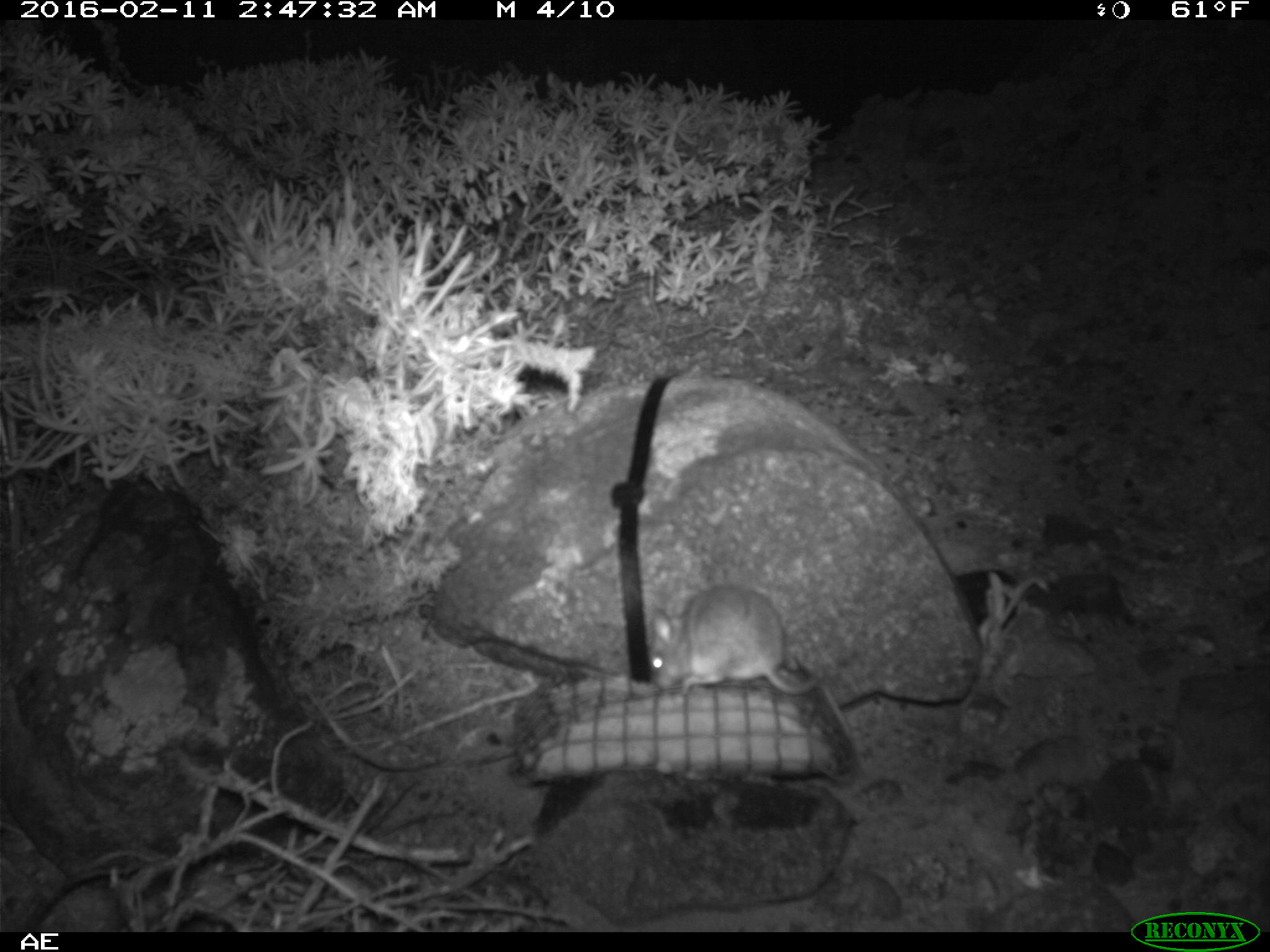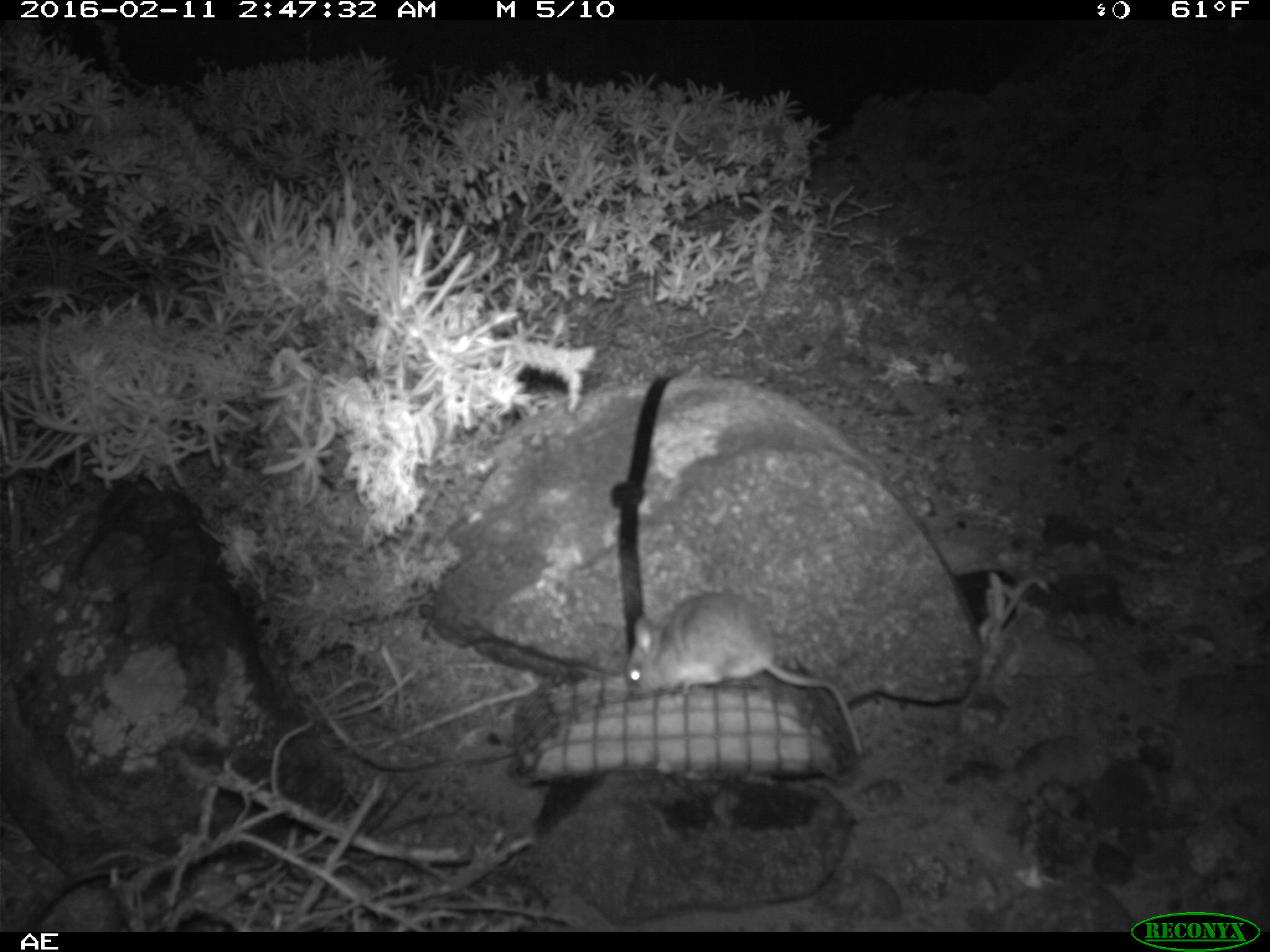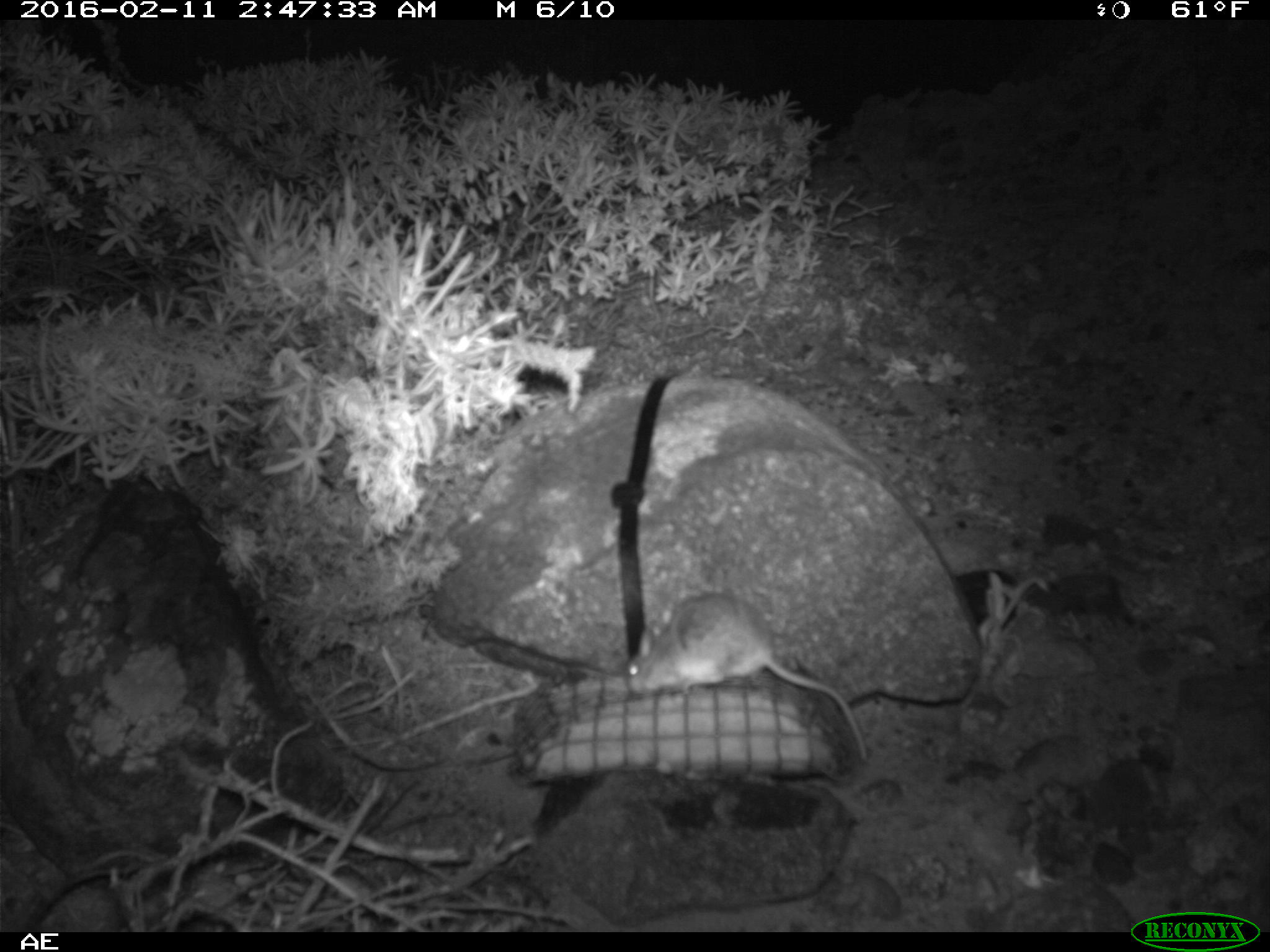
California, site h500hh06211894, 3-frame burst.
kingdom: Animalia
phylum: Chordata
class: Mammalia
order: Rodentia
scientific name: Rodentia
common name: rodent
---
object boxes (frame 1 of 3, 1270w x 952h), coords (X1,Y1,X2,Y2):
rodent: (650,582,825,694)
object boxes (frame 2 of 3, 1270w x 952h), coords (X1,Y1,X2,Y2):
rodent: (626,588,867,762)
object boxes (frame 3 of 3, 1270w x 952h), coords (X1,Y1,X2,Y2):
rodent: (623,589,869,759)